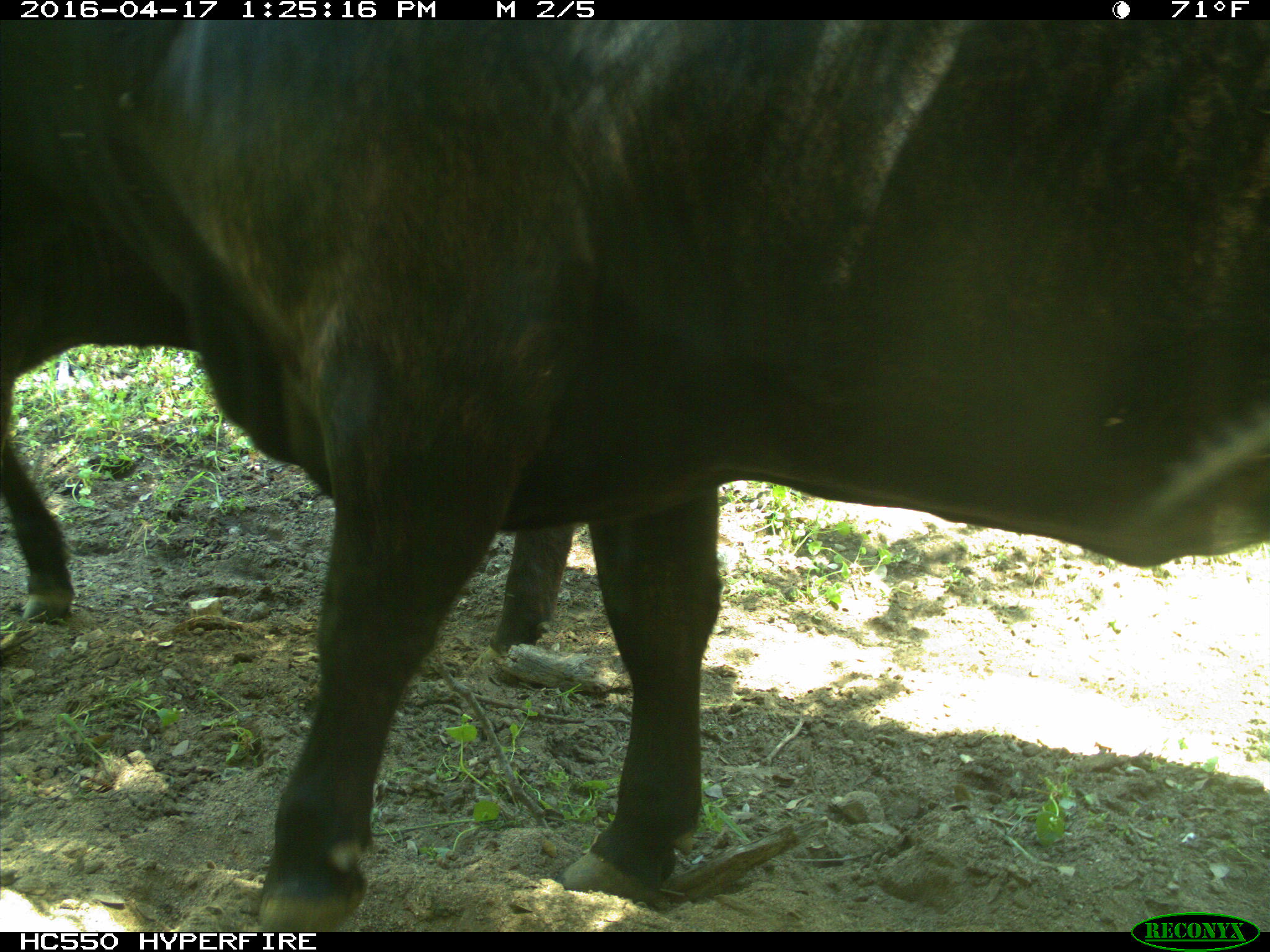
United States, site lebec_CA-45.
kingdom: Animalia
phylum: Chordata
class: Mammalia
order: Artiodactyla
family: Bovidae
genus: Bos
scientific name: Bos taurus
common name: domestic cow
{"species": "Bos taurus (domestic cow)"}